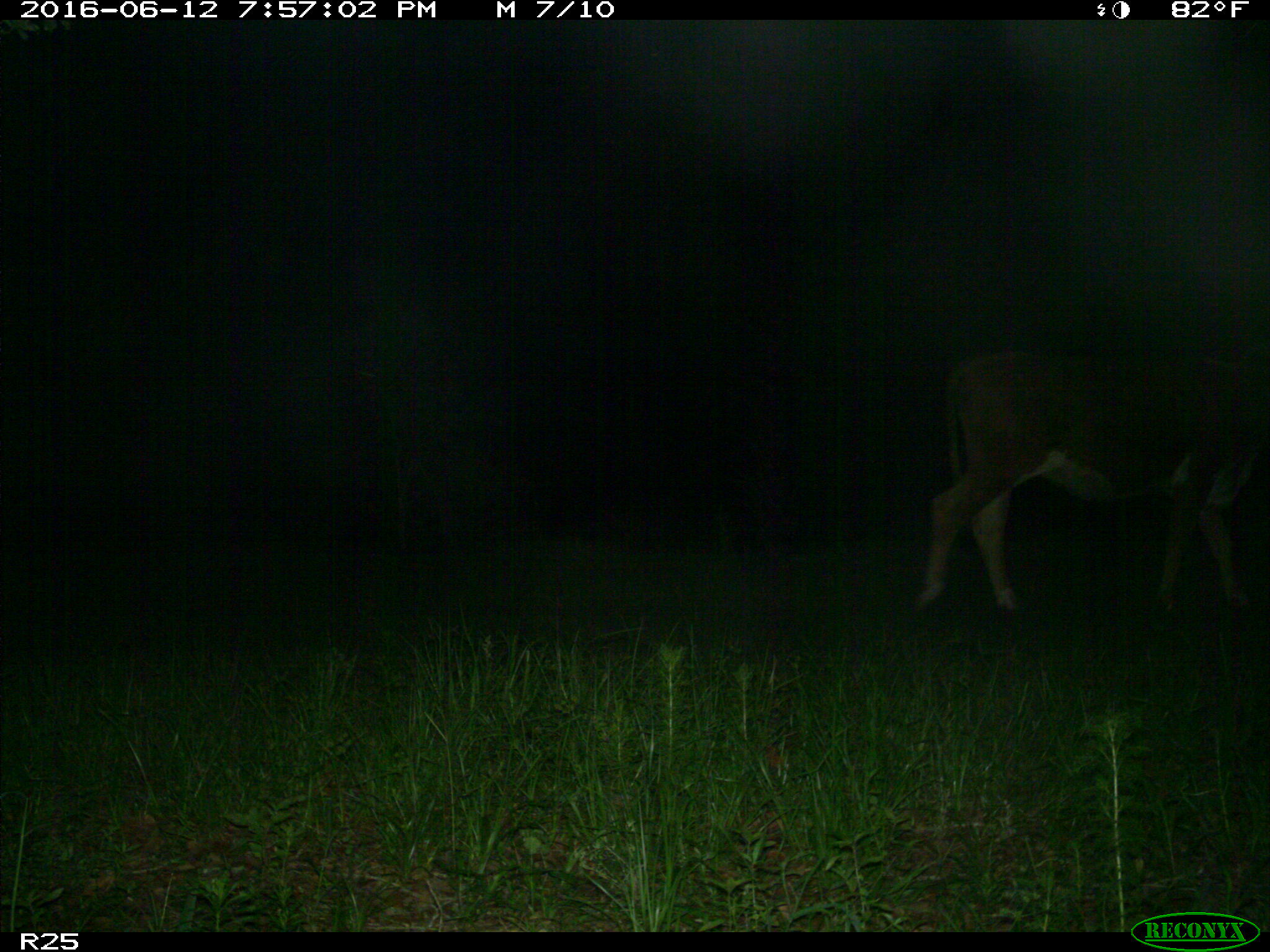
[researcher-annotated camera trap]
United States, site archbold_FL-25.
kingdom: Animalia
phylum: Chordata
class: Mammalia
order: Artiodactyla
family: Bovidae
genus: Bos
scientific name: Bos taurus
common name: domestic cow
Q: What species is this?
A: Bos taurus (domestic cow).